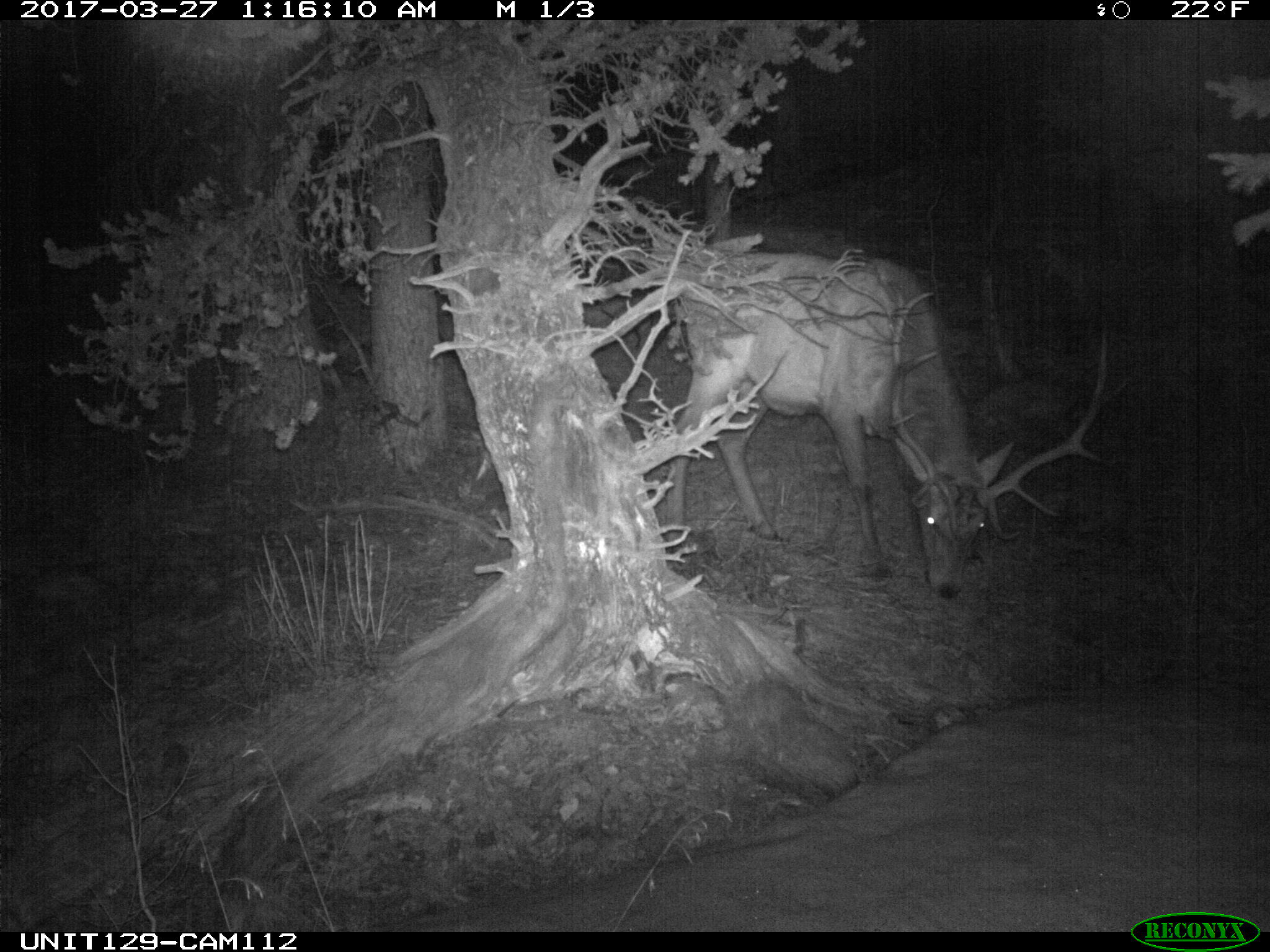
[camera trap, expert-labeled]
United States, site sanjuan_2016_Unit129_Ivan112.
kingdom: Animalia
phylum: Chordata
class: Mammalia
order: Artiodactyla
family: Cervidae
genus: Cervus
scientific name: Cervus elaphus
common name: red deer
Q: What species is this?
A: Cervus elaphus (red deer).